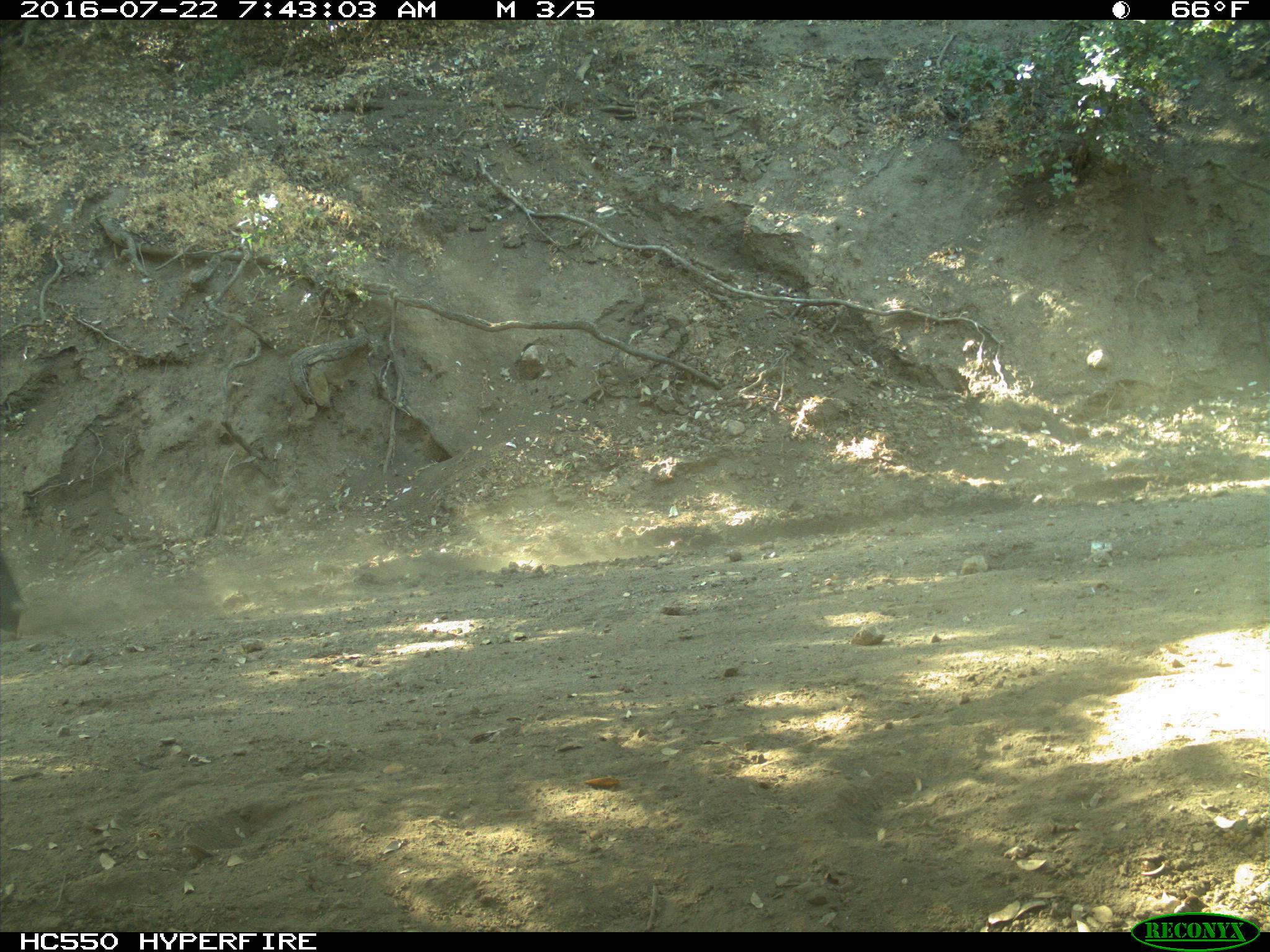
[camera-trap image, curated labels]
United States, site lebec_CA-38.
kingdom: Animalia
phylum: Chordata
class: Mammalia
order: Artiodactyla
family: Bovidae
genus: Bos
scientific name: Bos taurus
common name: domestic cow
Bos taurus (domestic cow).